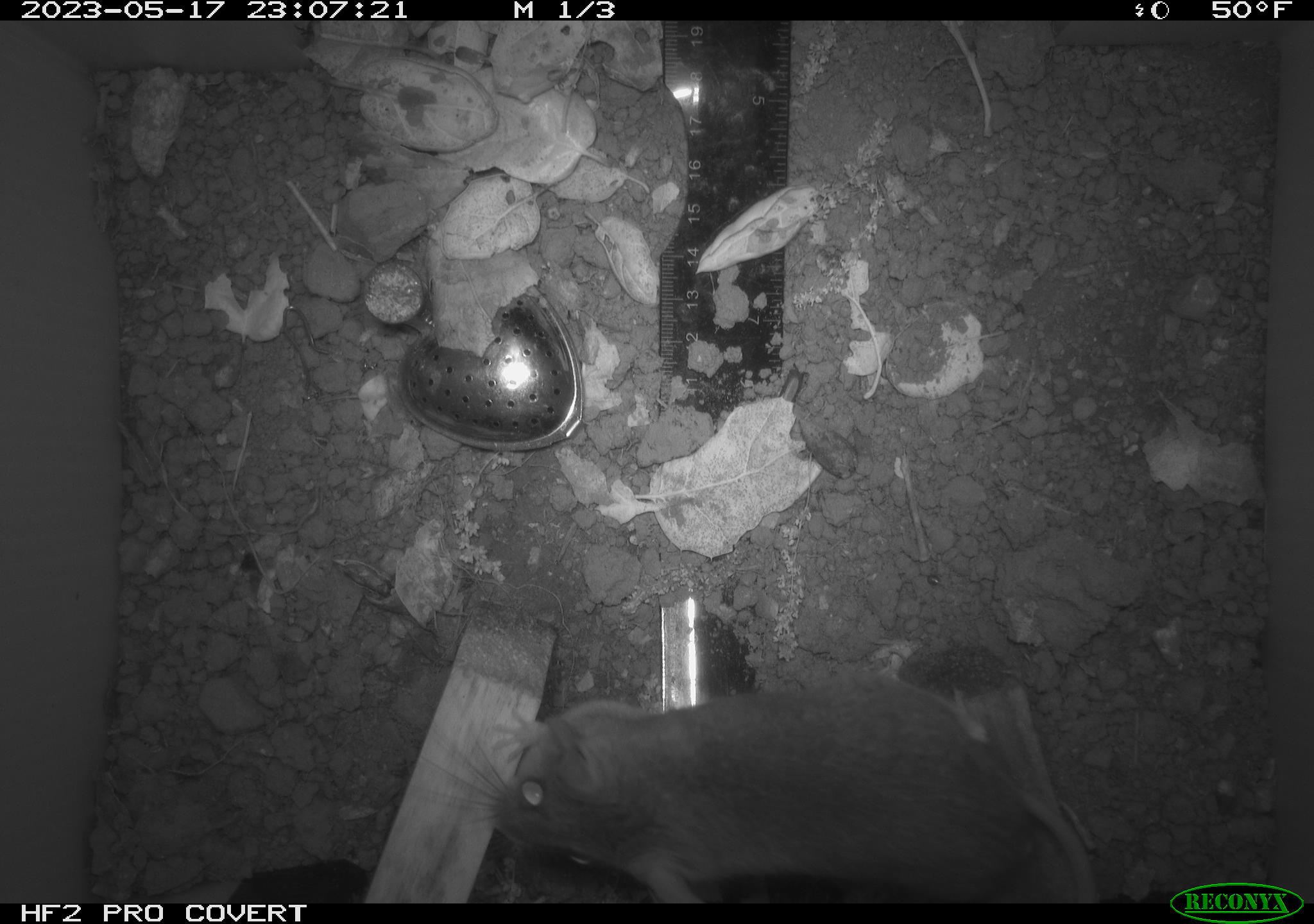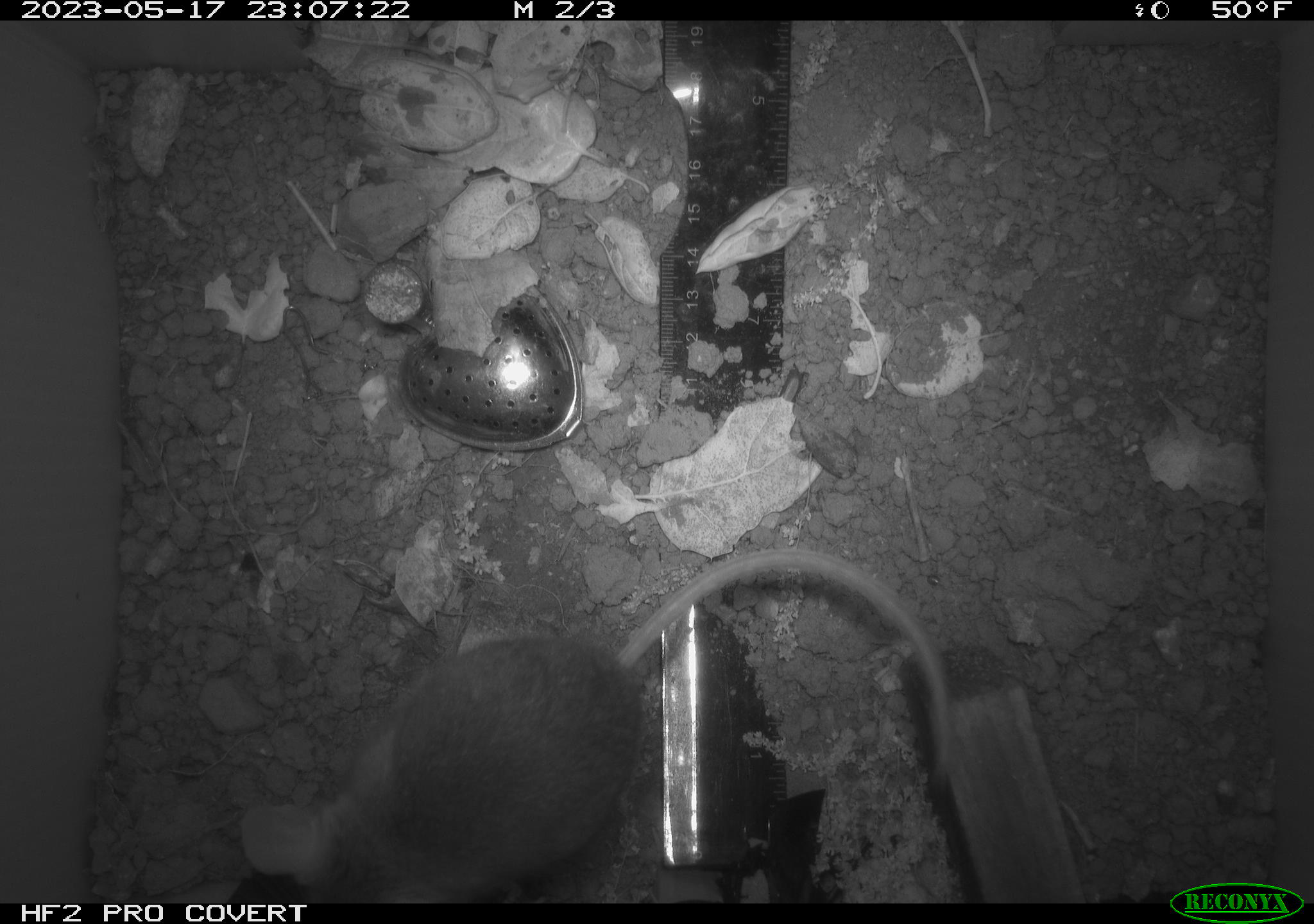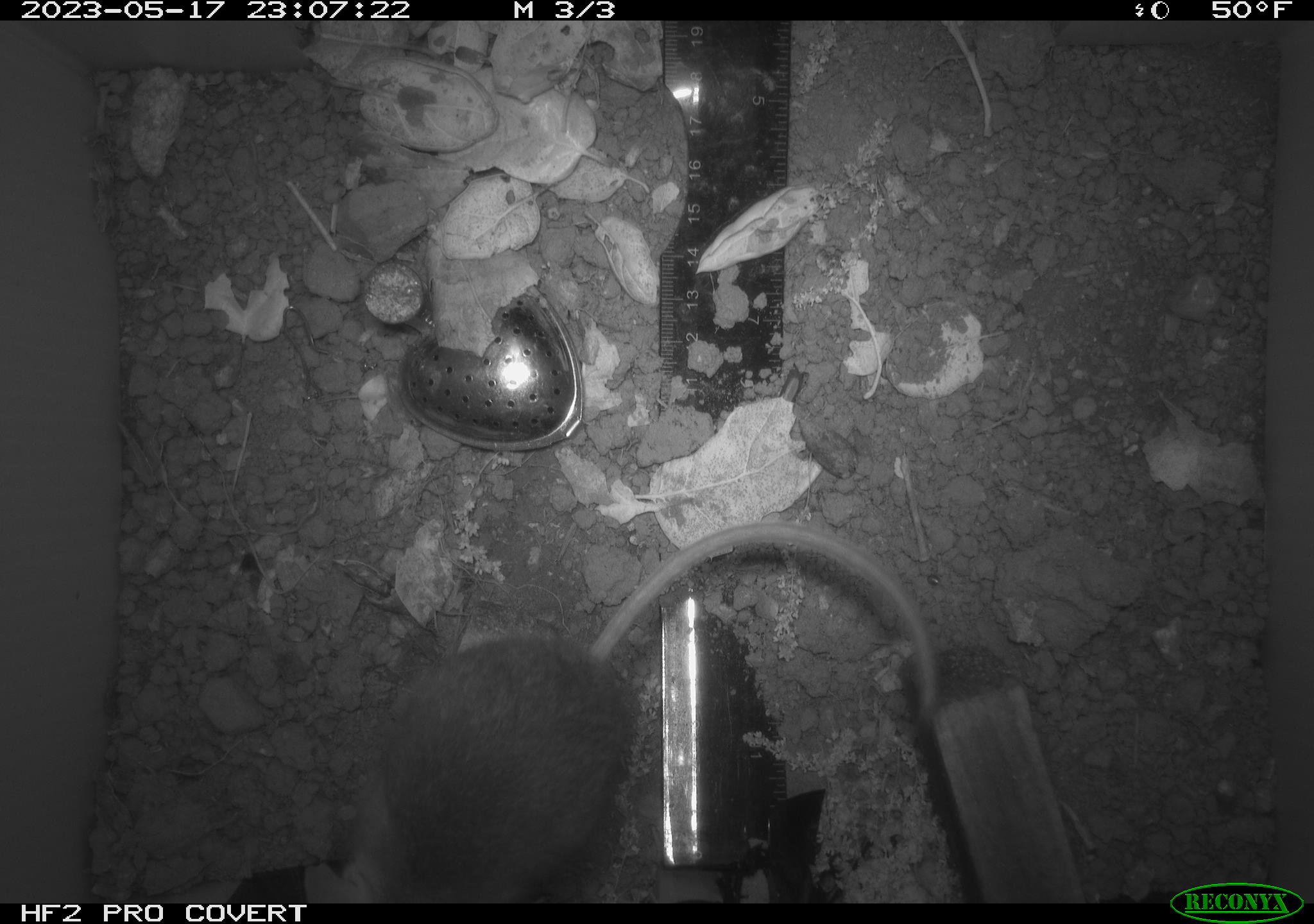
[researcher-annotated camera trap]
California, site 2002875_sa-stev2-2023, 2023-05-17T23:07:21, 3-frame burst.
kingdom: Animalia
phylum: Chordata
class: Mammalia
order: Rodentia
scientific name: Rodentia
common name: mouse species